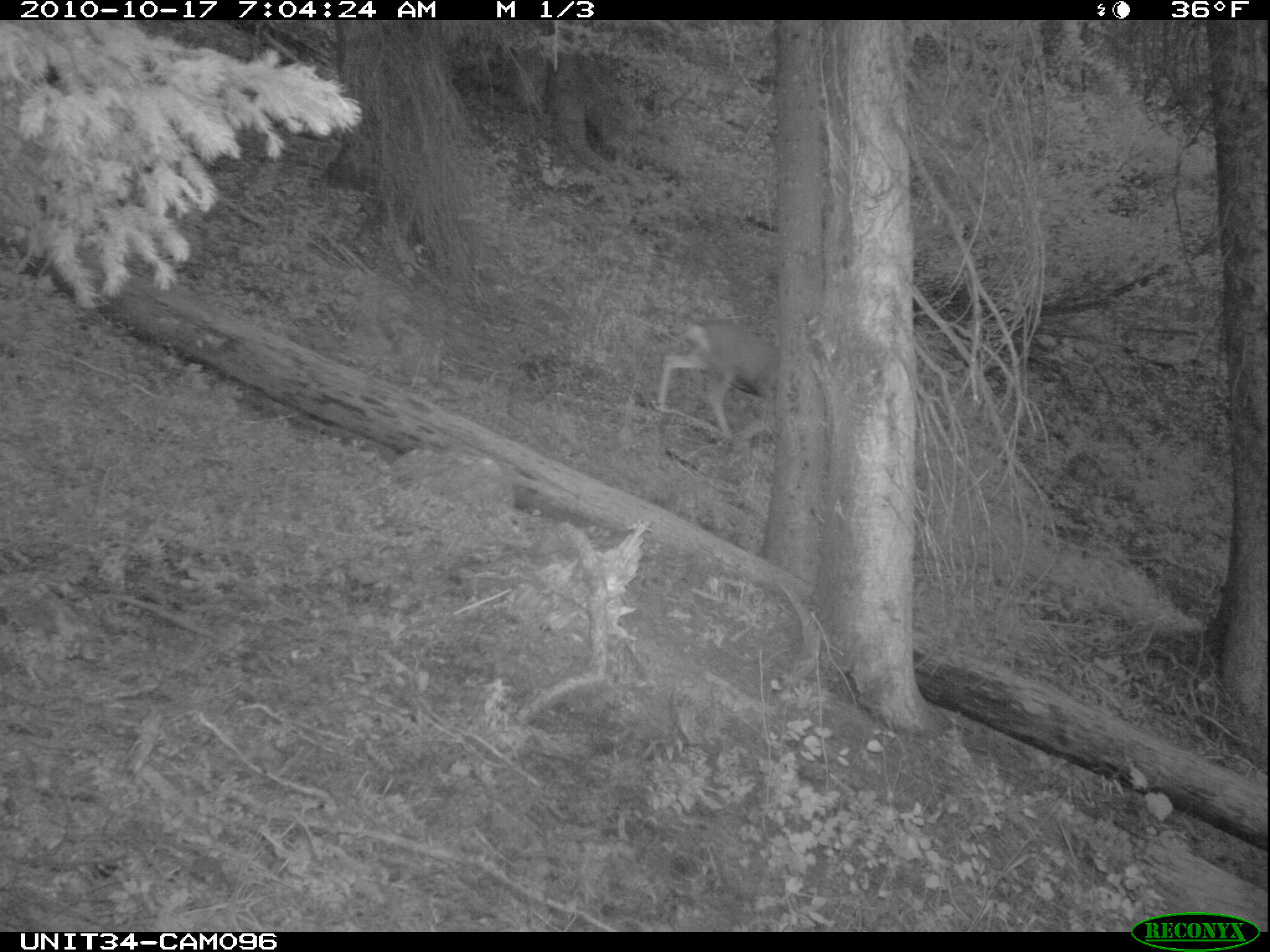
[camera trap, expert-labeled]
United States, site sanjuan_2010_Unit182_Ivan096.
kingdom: Animalia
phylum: Chordata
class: Mammalia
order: Artiodactyla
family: Cervidae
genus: Odocoileus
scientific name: Odocoileus hemionus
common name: mule deer